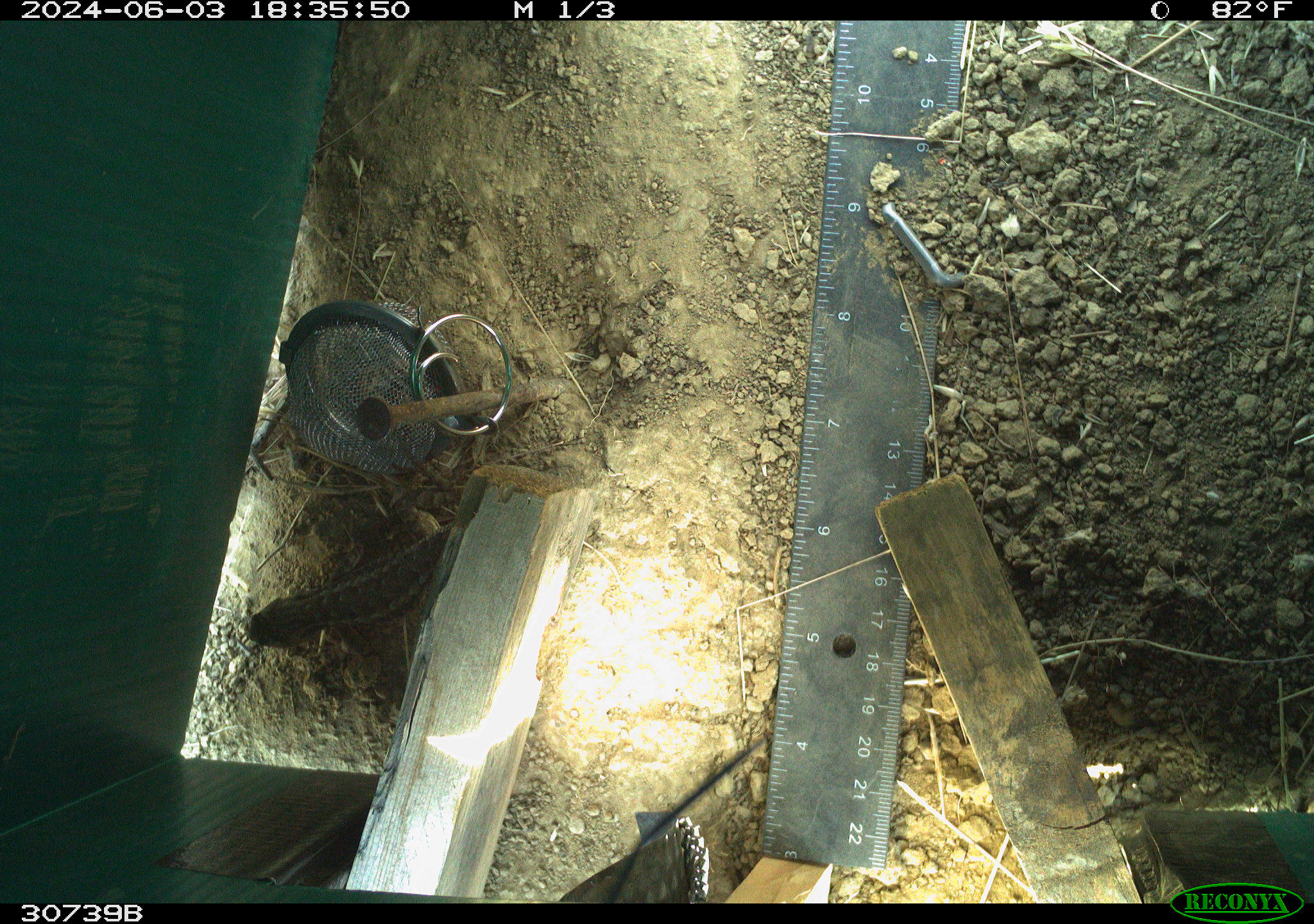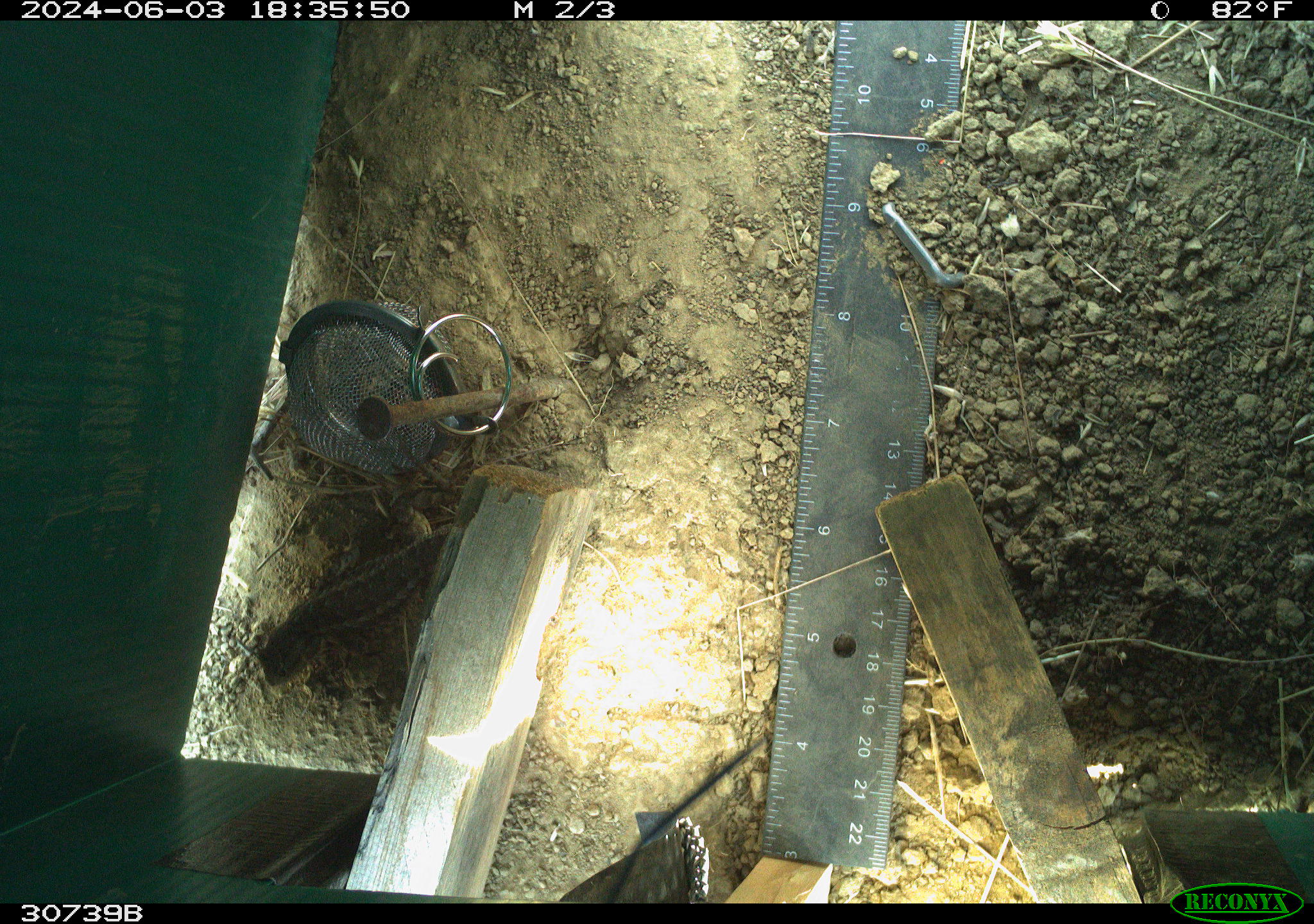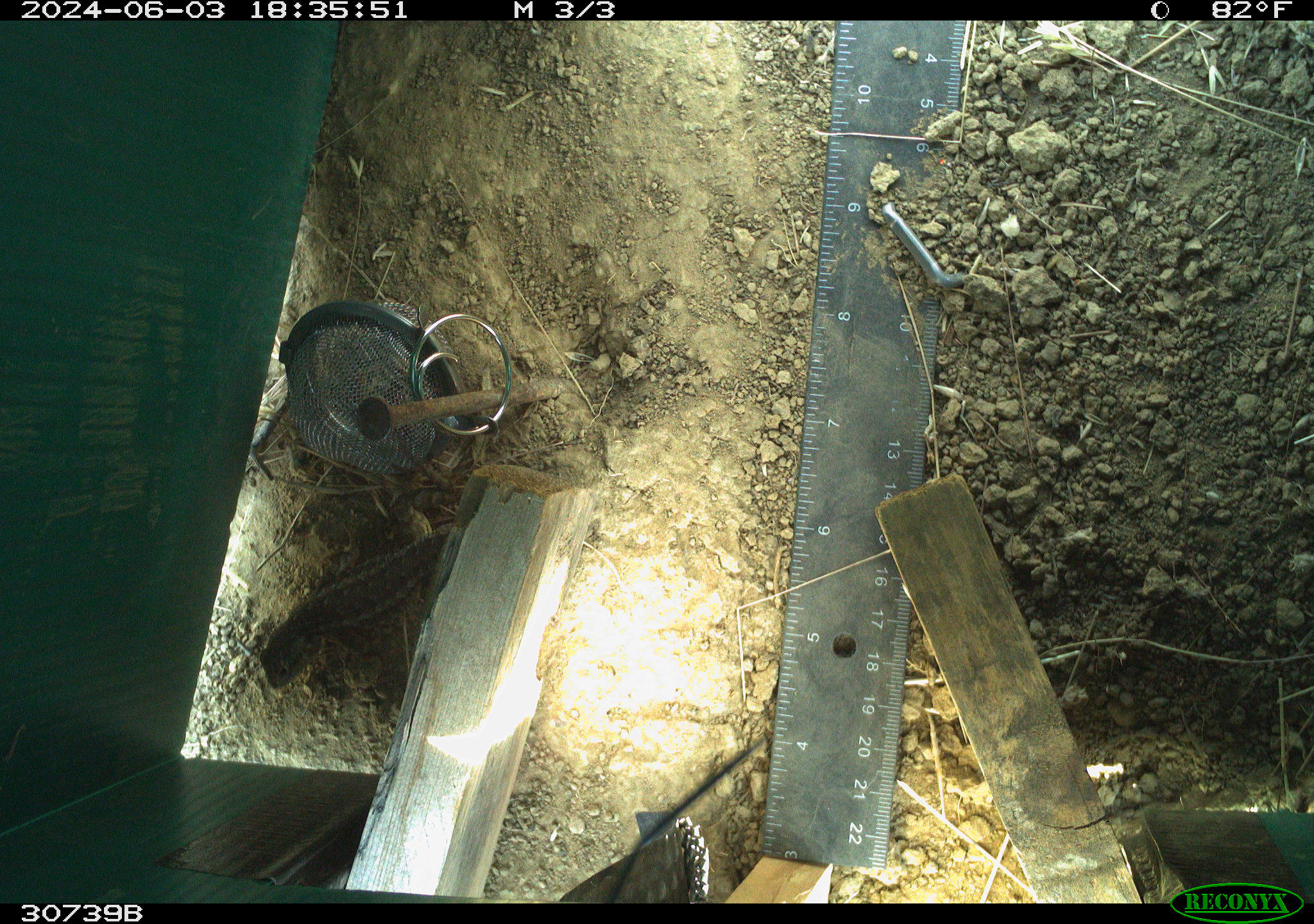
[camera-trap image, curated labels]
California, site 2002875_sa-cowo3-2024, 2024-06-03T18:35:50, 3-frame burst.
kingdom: Animalia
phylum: Chordata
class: Reptilia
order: Squamata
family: Phrynosomatidae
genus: Sceloporus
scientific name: Sceloporus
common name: spiny lizards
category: sceloporus species